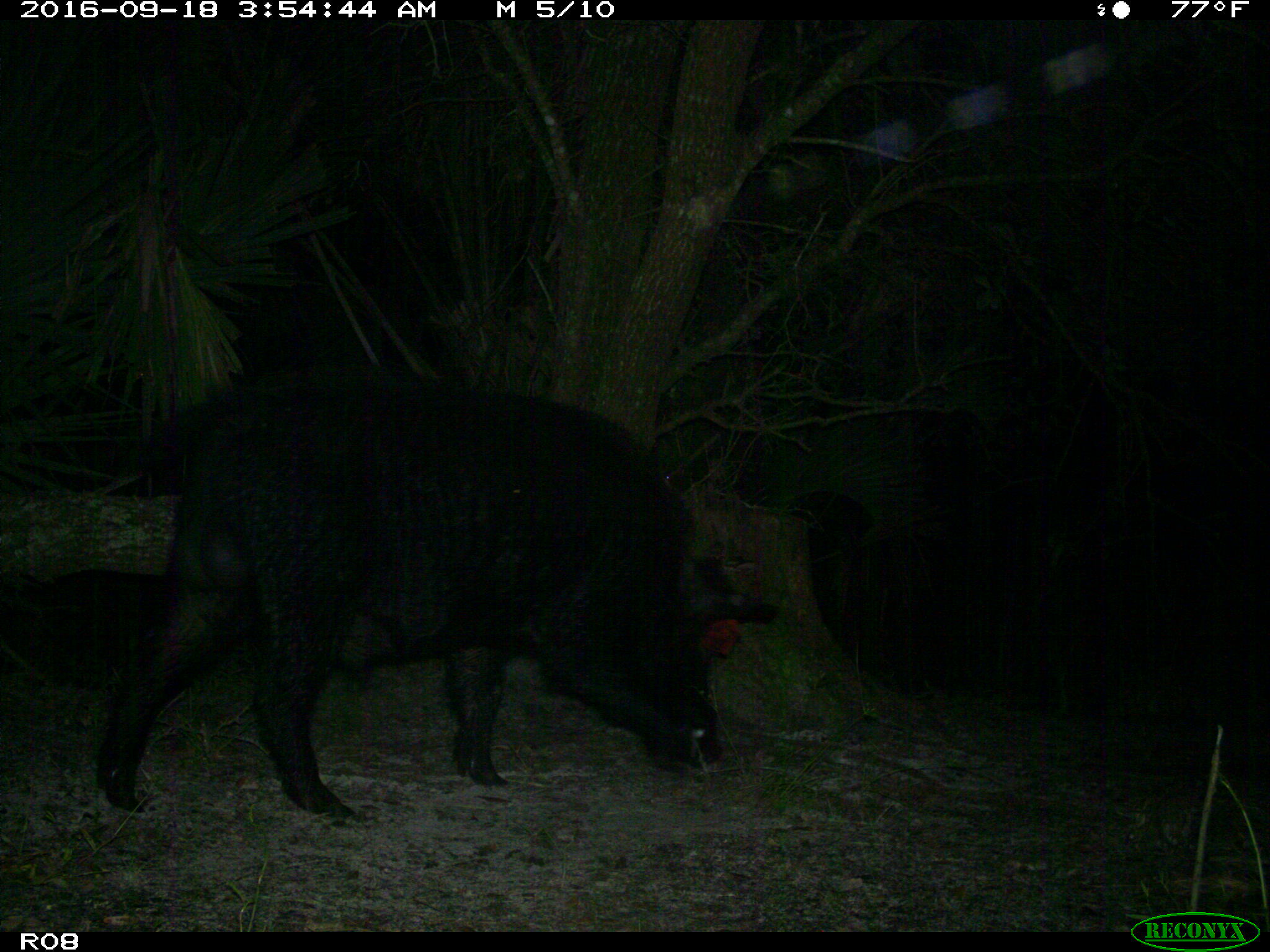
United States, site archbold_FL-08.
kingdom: Animalia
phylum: Chordata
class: Mammalia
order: Artiodactyla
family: Suidae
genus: Sus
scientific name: Sus scrofa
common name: wild boar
Sus scrofa (wild boar).